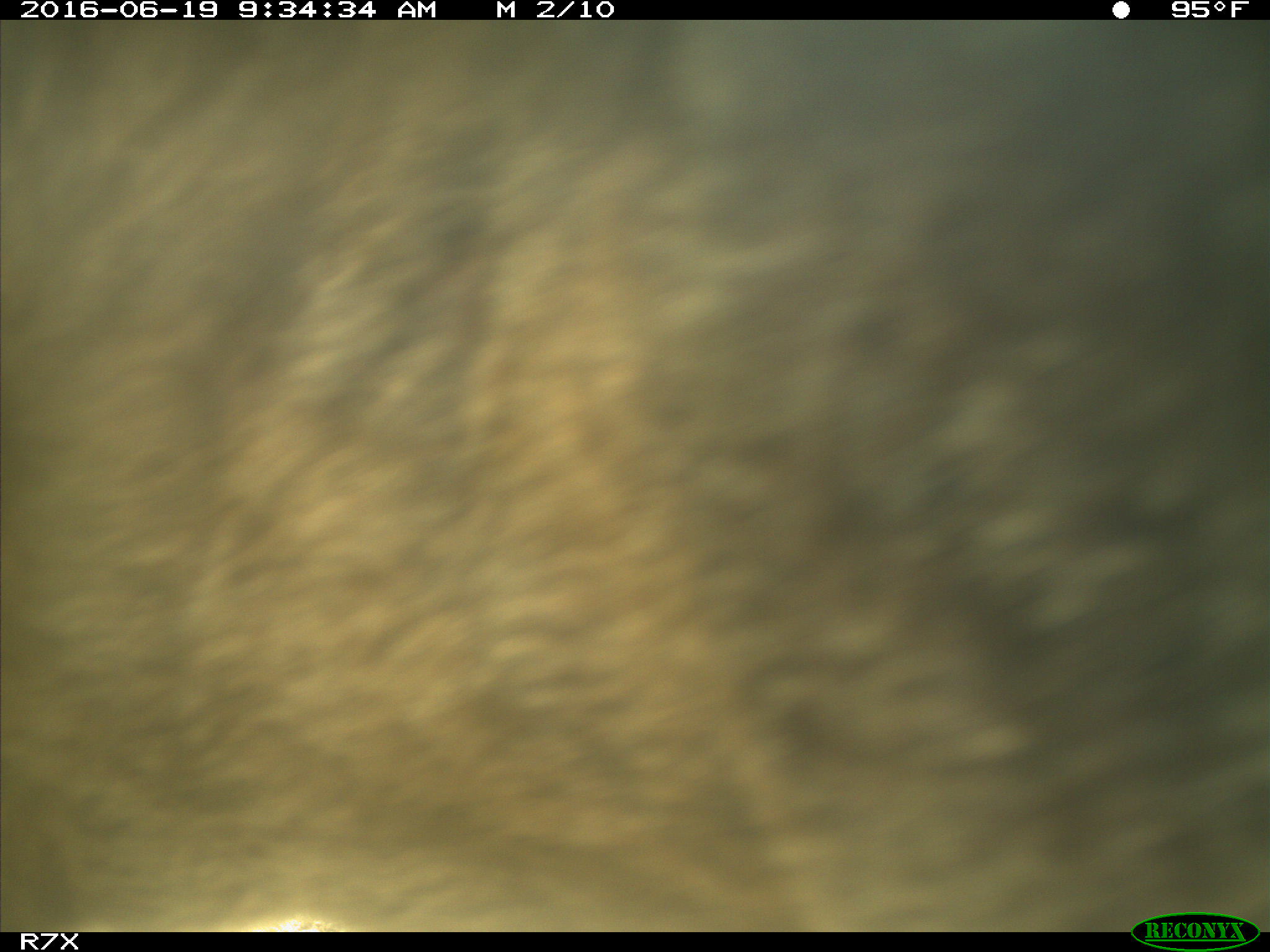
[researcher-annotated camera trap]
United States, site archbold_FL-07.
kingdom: Animalia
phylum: Chordata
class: Mammalia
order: Artiodactyla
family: Bovidae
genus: Bos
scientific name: Bos taurus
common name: domestic cow